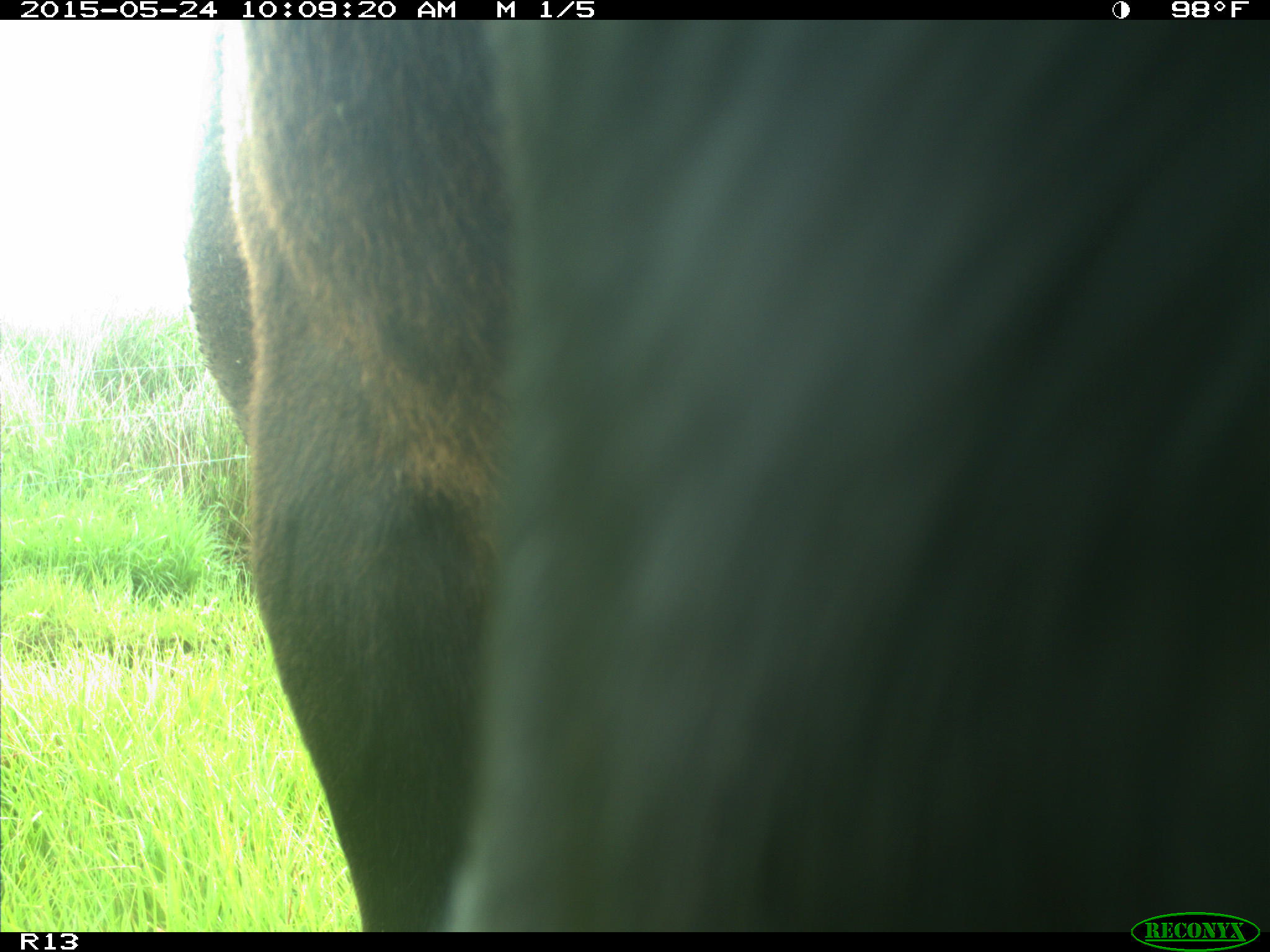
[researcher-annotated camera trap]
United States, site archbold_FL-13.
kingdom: Animalia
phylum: Chordata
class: Mammalia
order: Artiodactyla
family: Bovidae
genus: Bos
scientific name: Bos taurus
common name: domestic cow